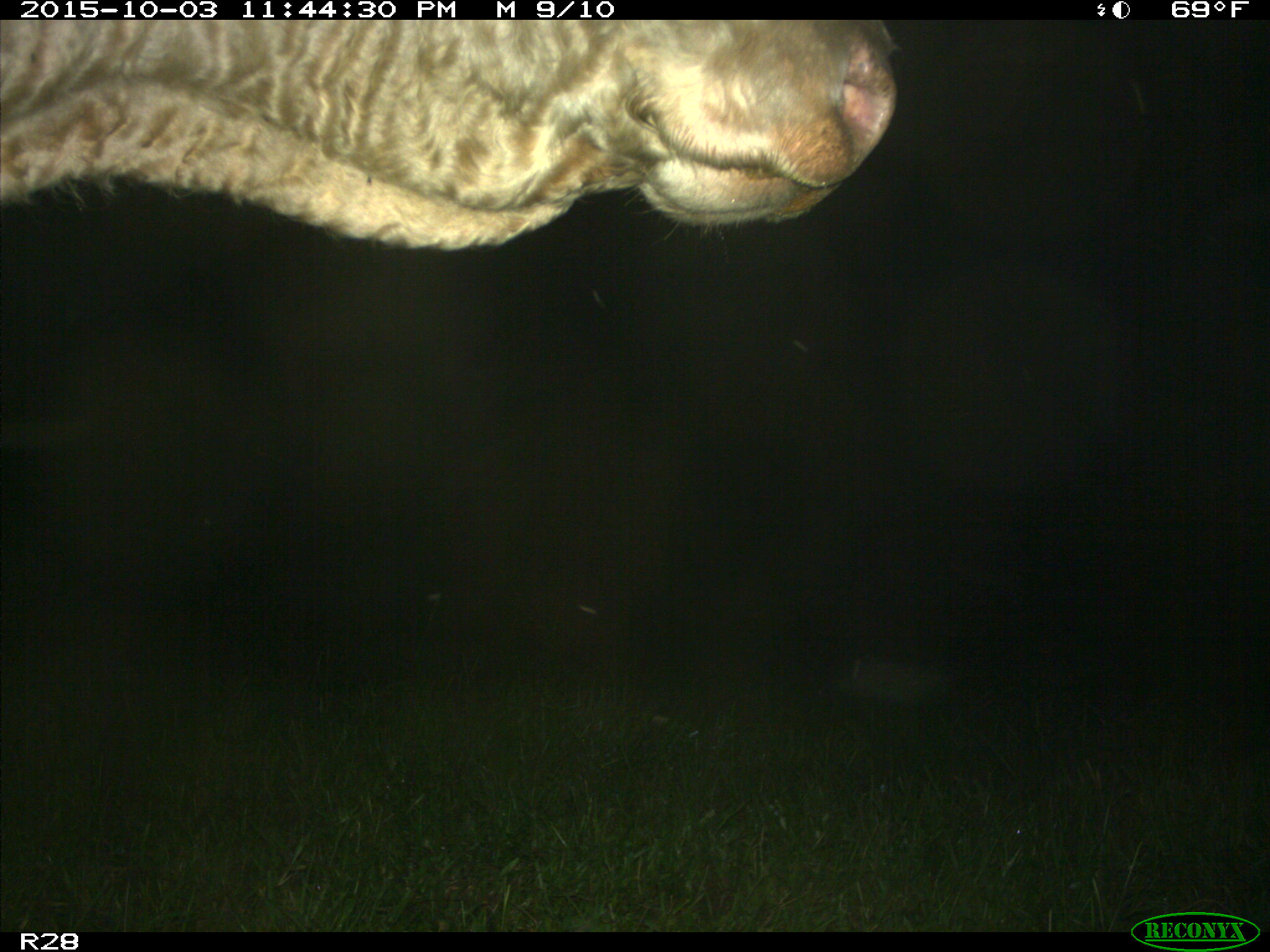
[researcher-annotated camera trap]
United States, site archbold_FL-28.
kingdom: Animalia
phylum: Chordata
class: Mammalia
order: Artiodactyla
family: Bovidae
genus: Bos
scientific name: Bos taurus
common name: domestic cow